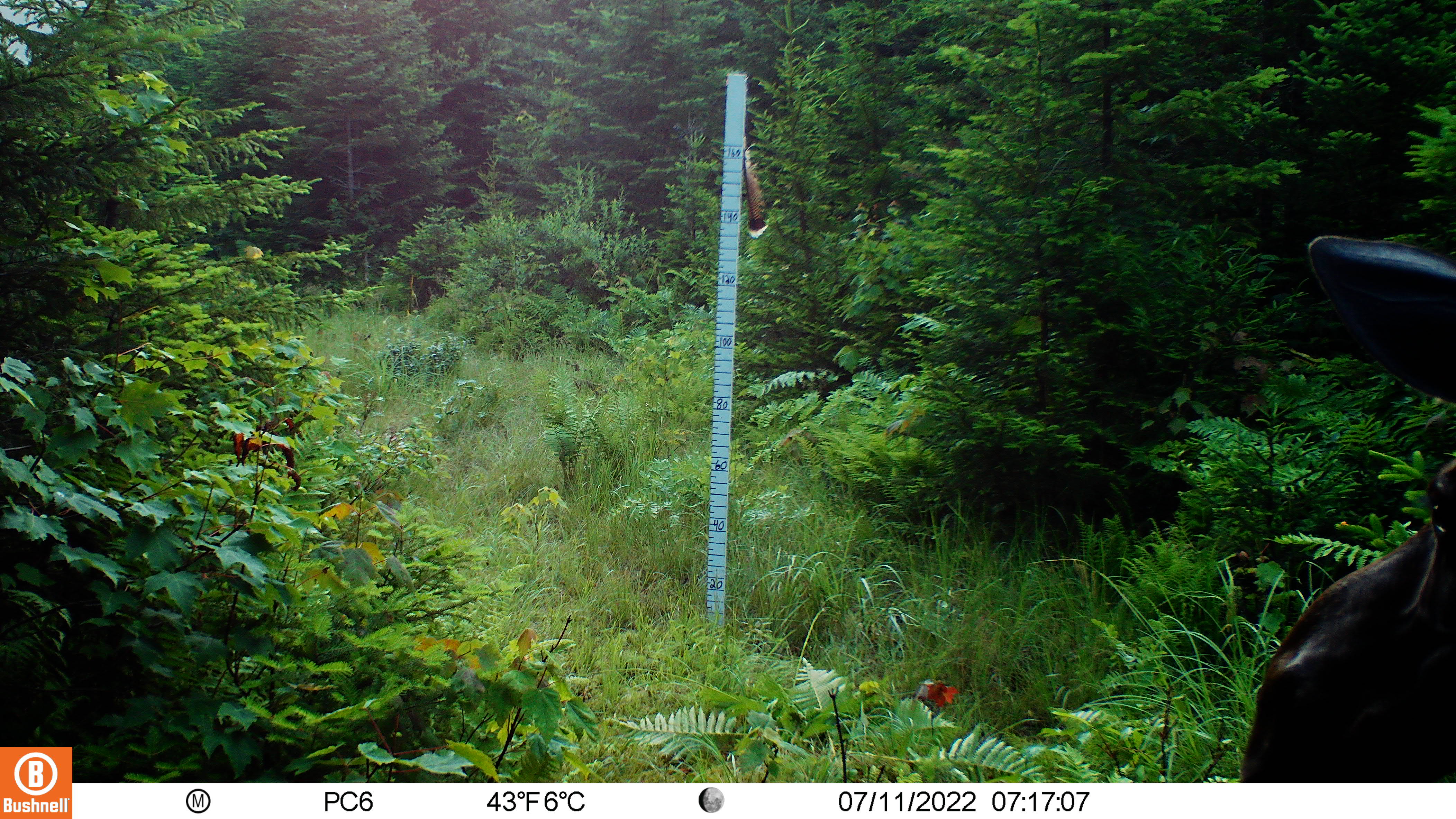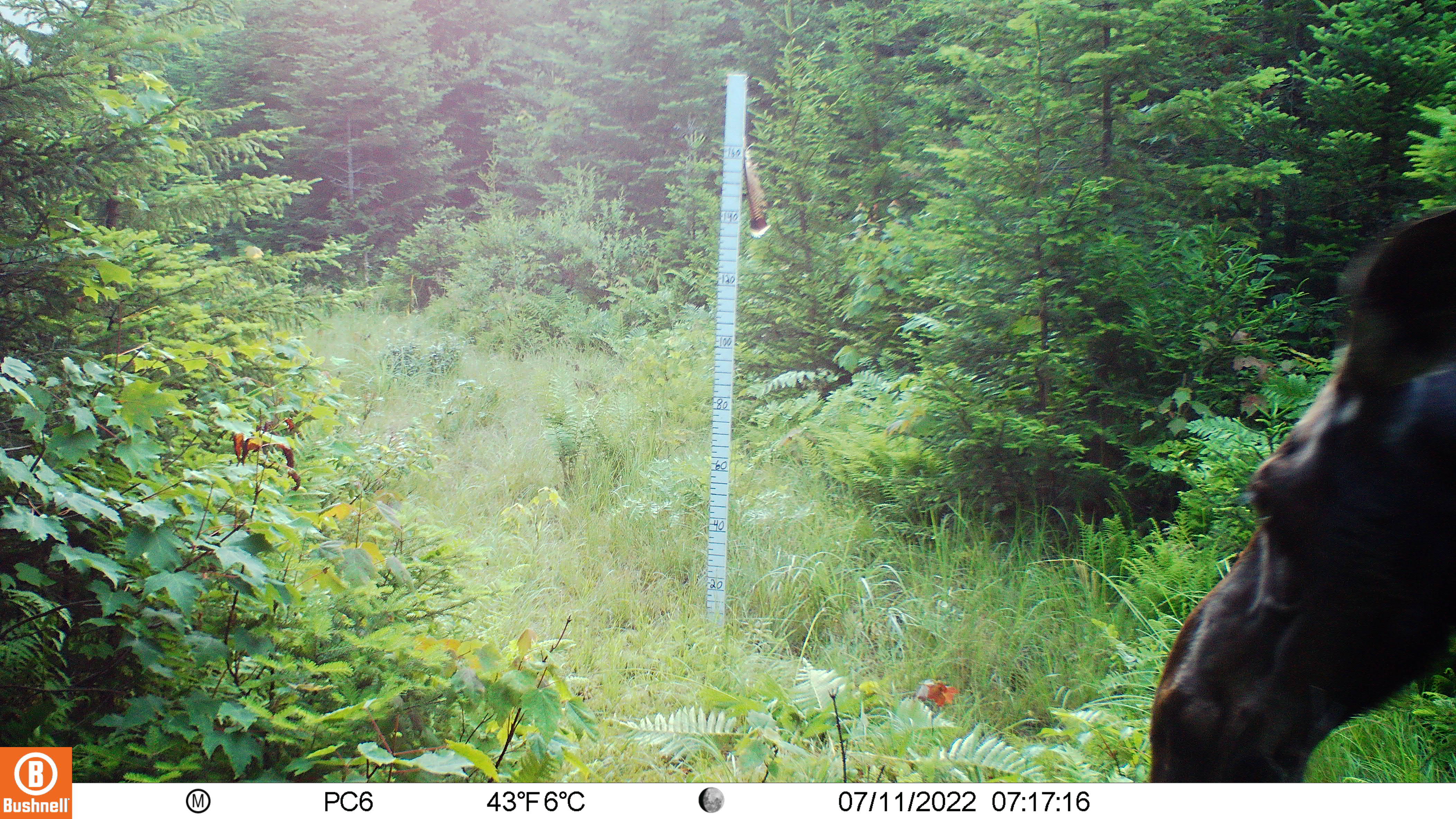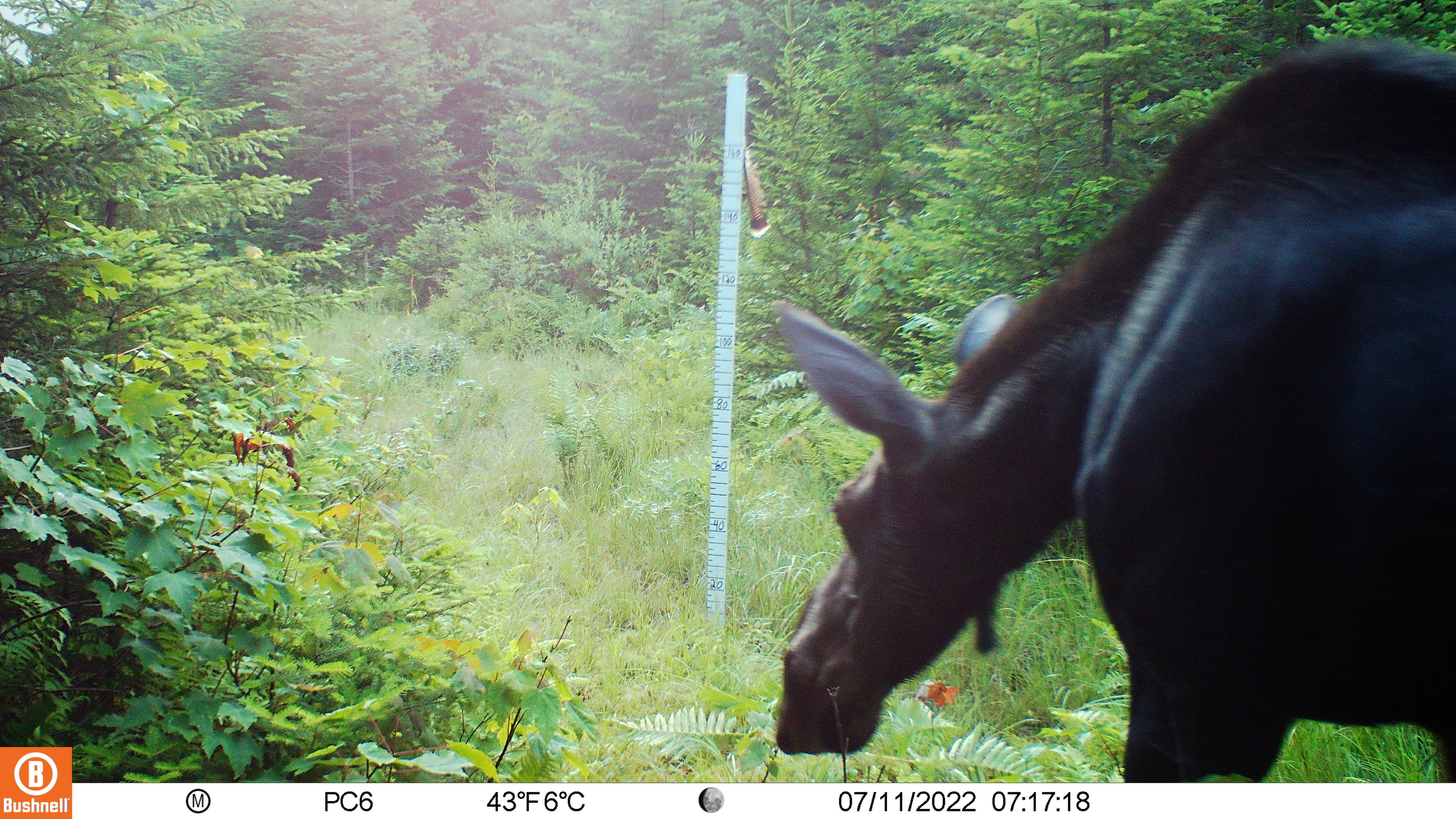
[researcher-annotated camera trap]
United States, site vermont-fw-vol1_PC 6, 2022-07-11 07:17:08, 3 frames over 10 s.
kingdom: Animalia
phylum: Chordata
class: Mammalia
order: Artiodactyla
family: Cervidae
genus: Alces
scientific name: Alces alces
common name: moose